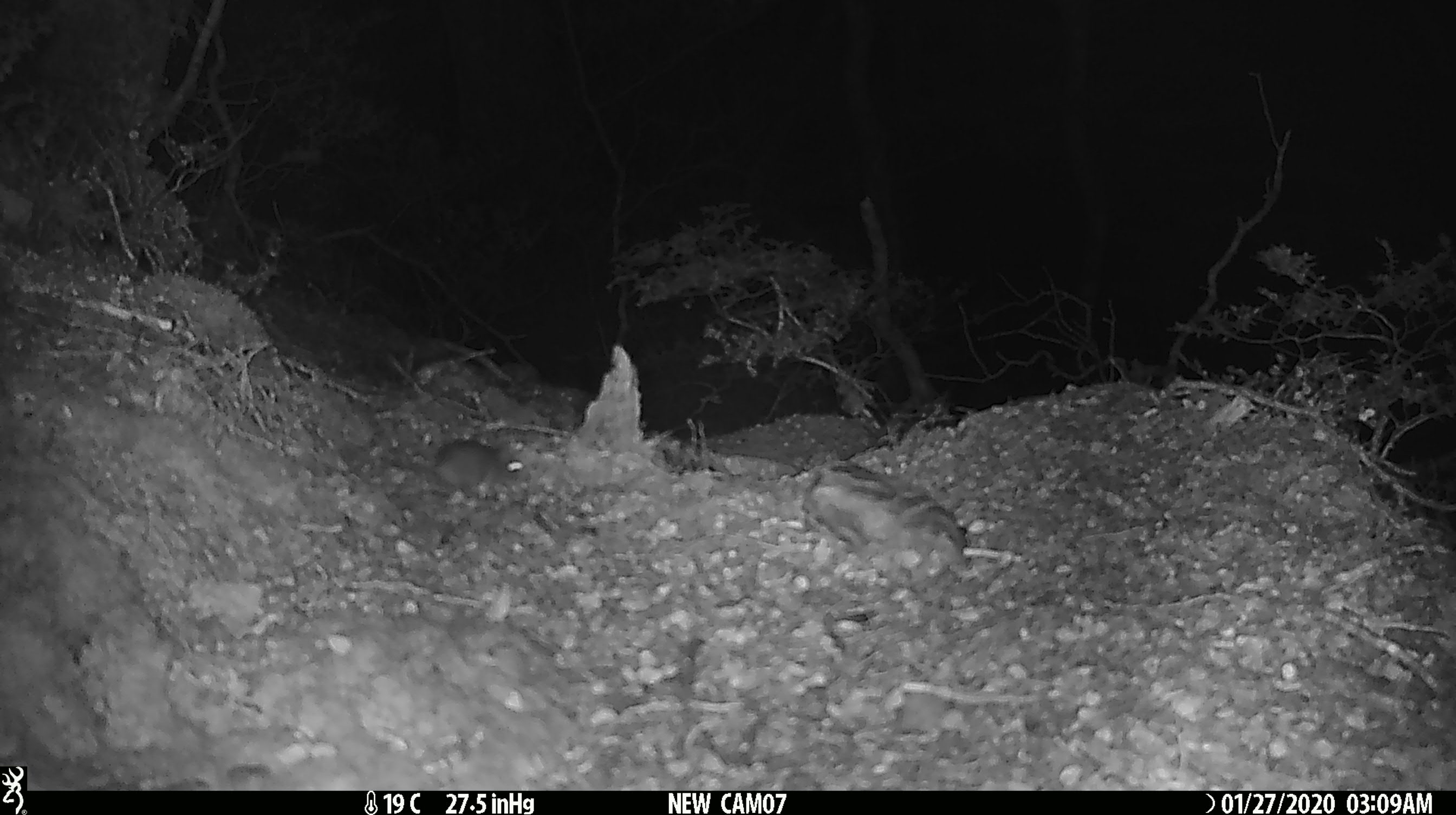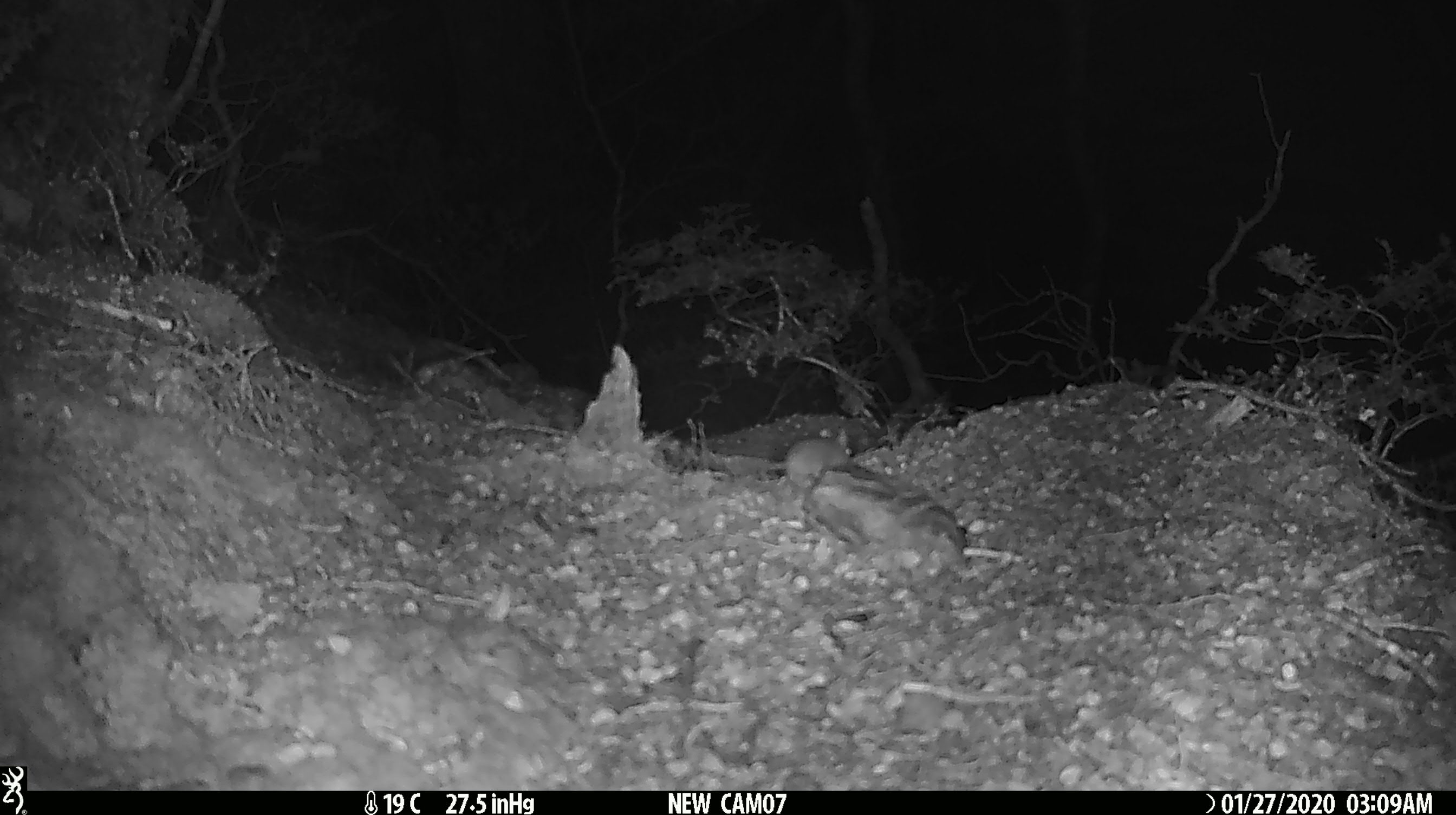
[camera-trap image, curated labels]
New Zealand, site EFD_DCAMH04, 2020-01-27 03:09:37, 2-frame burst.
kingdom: Animalia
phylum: Chordata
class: Mammalia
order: Rodentia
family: Muridae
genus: Mus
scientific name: Mus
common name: mouse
Mouse (Mus).